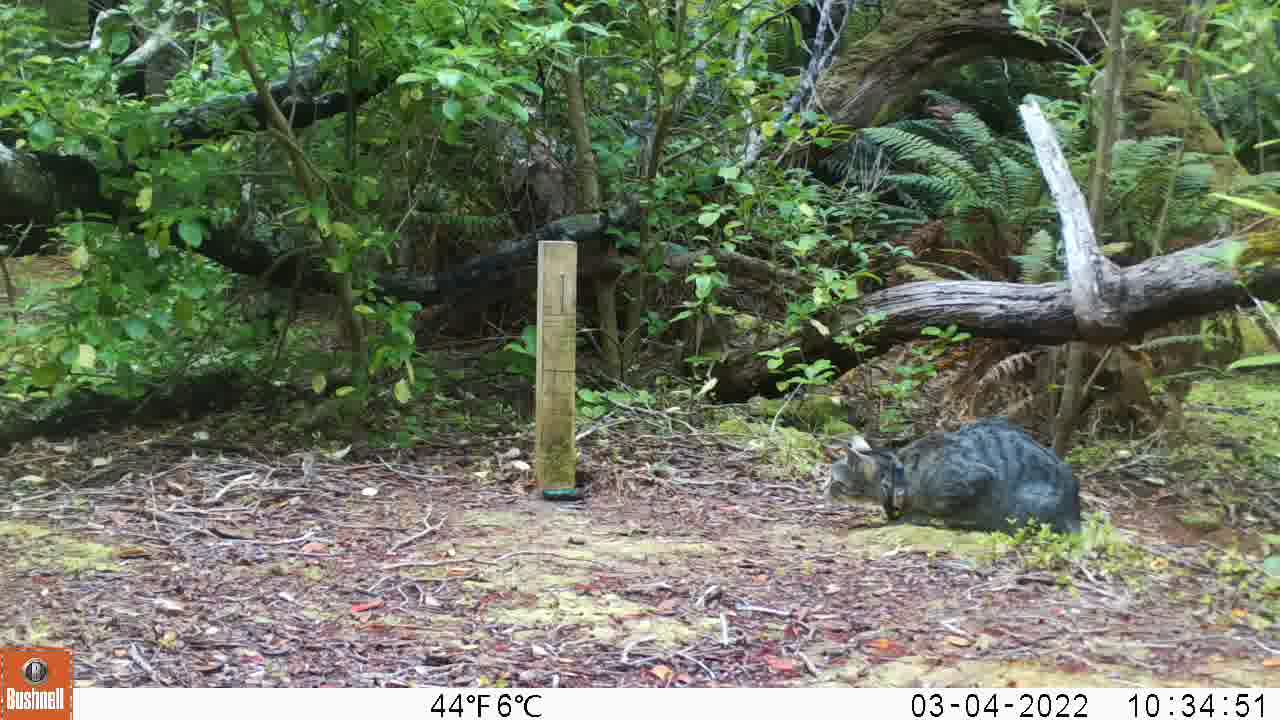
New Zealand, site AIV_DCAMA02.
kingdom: Animalia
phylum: Chordata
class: Mammalia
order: Carnivora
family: Felidae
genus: Felis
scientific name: Felis catus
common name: domestic cat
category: cat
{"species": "cat (domestic cat) (Felis catus)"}